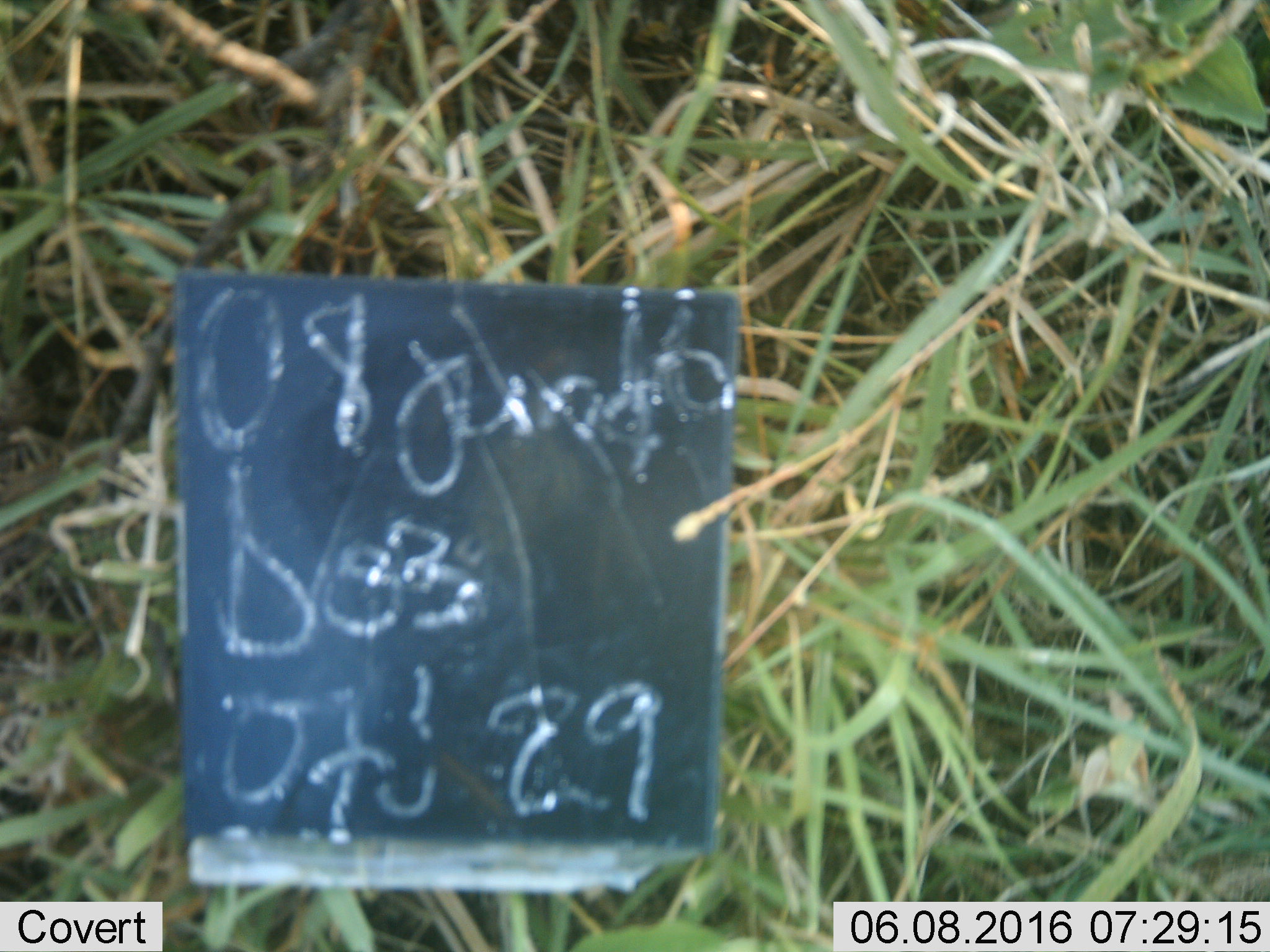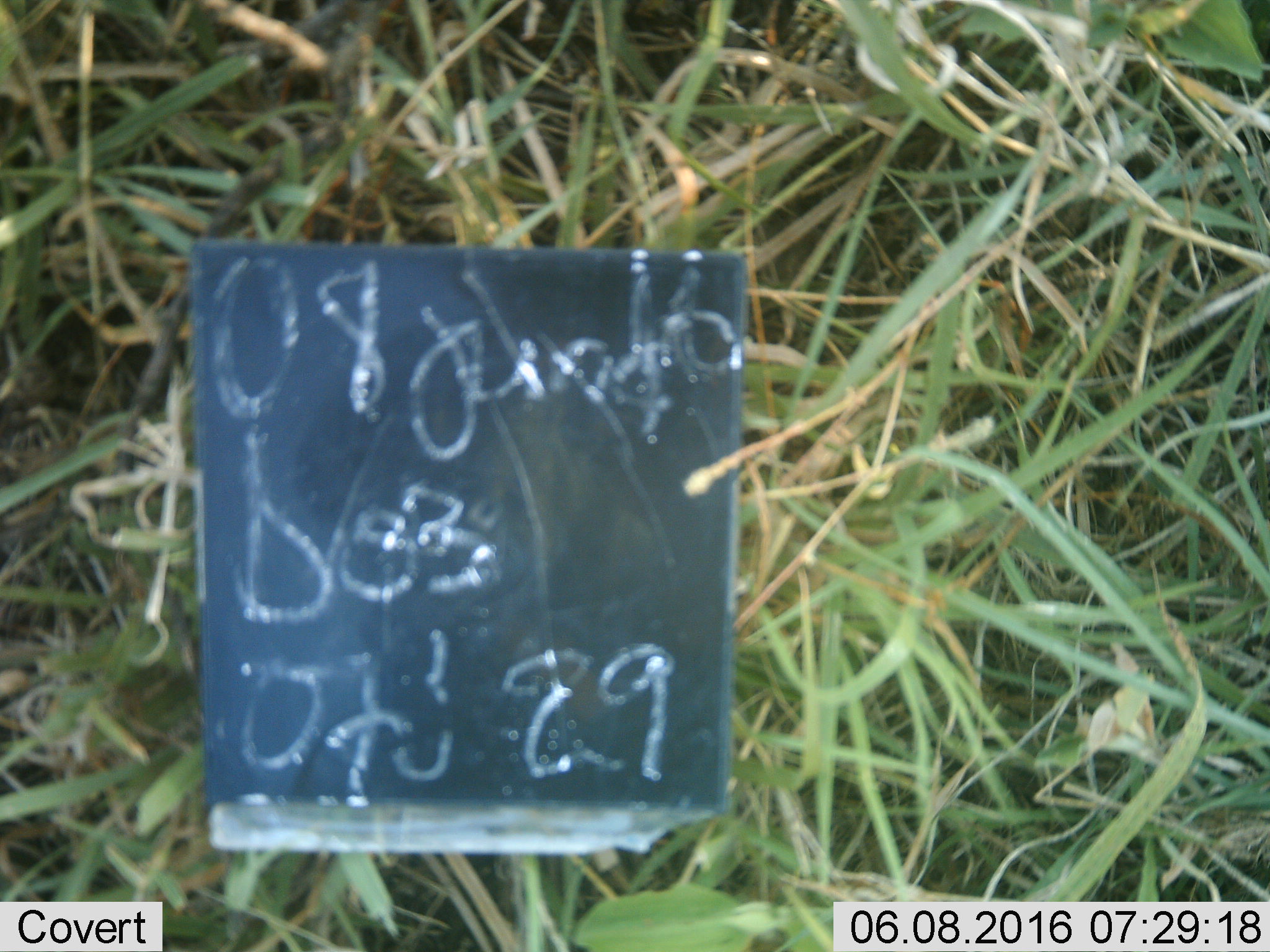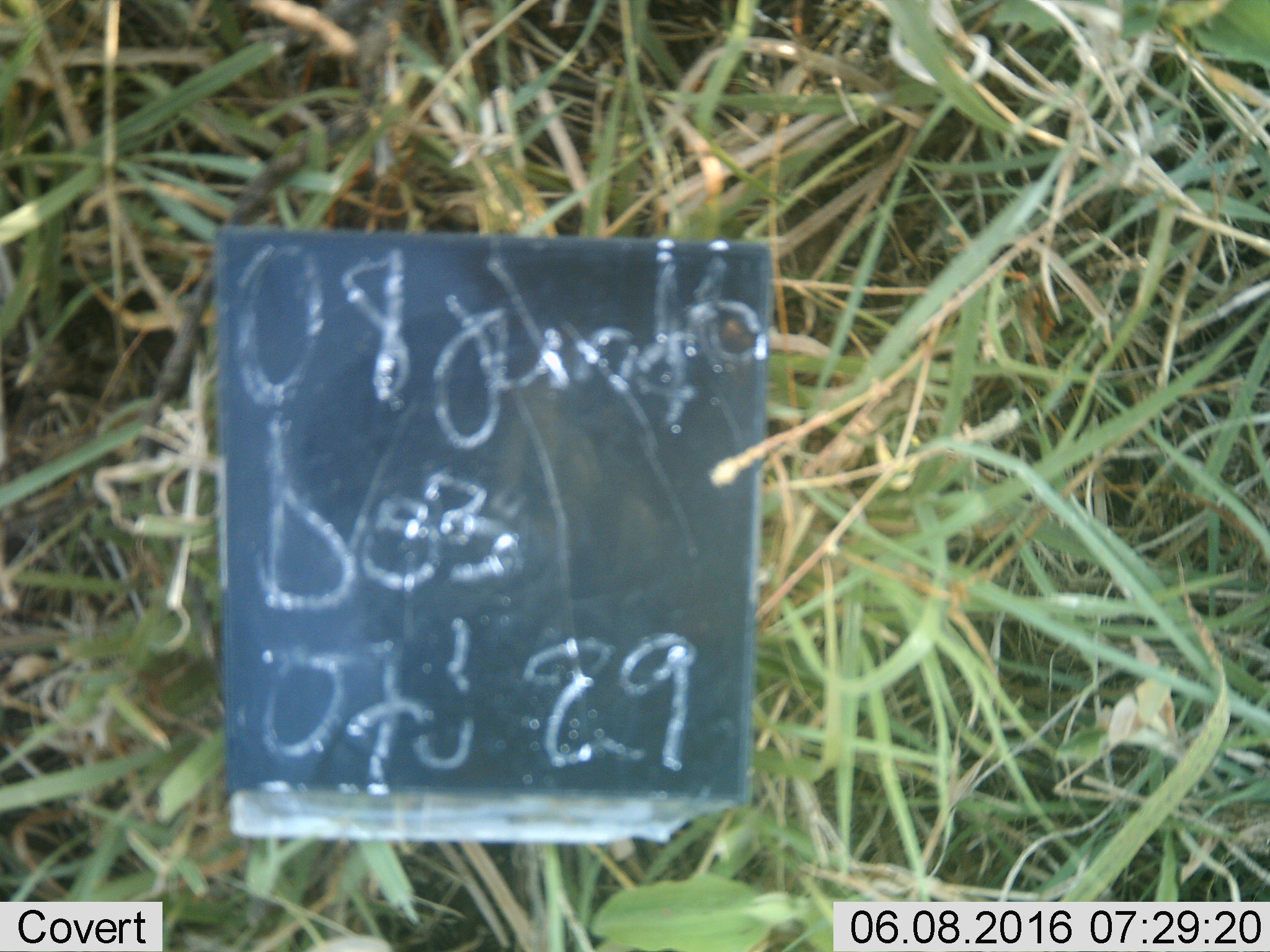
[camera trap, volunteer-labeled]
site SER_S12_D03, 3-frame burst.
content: unidentified animal